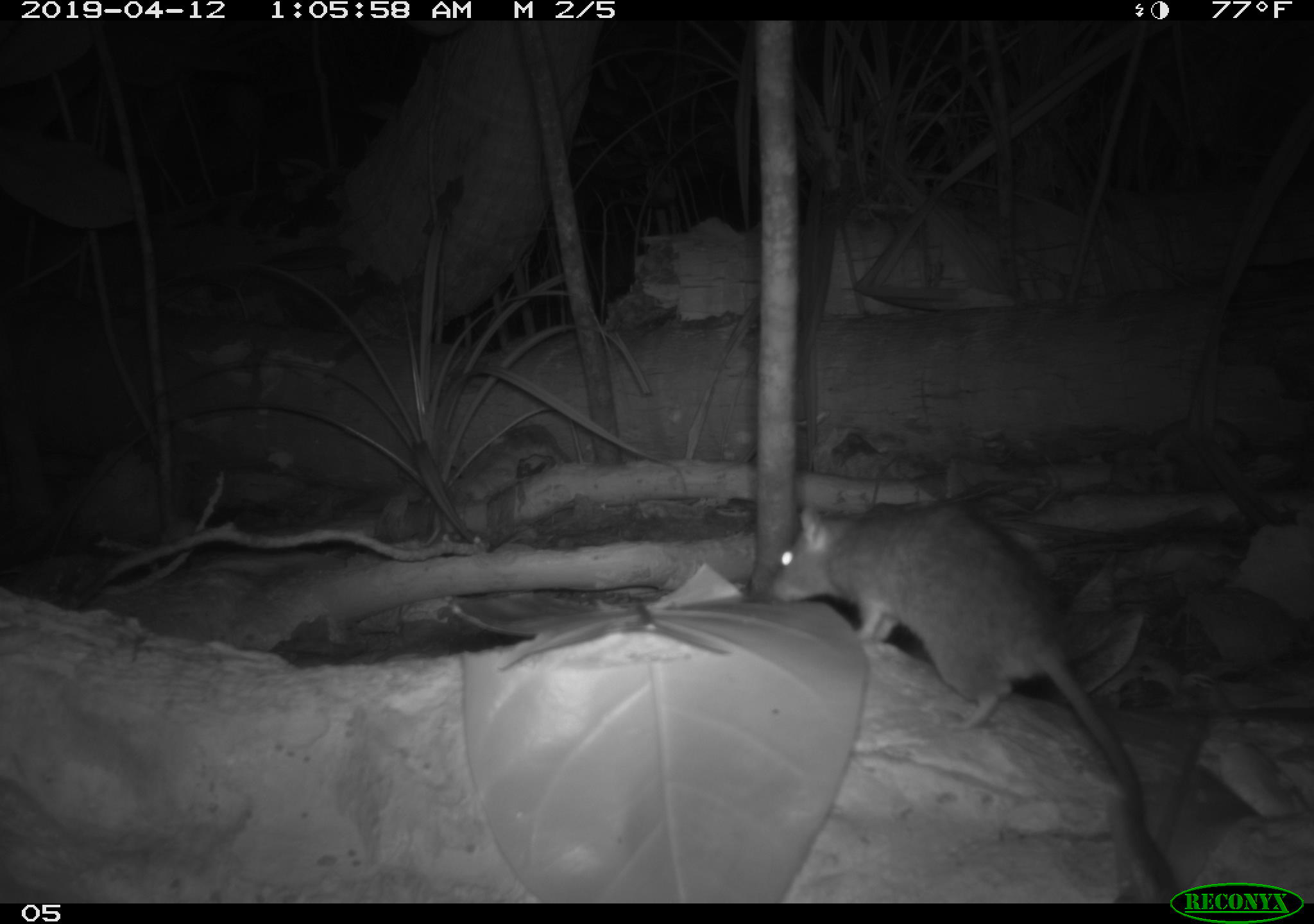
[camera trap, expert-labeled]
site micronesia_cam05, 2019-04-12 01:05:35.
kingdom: Animalia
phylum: Chordata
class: Mammalia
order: Rodentia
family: Muridae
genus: Rattus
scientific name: Rattus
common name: rat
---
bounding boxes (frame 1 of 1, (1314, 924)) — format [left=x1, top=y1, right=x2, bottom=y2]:
rat: [left=763, top=495, right=1172, bottom=889]